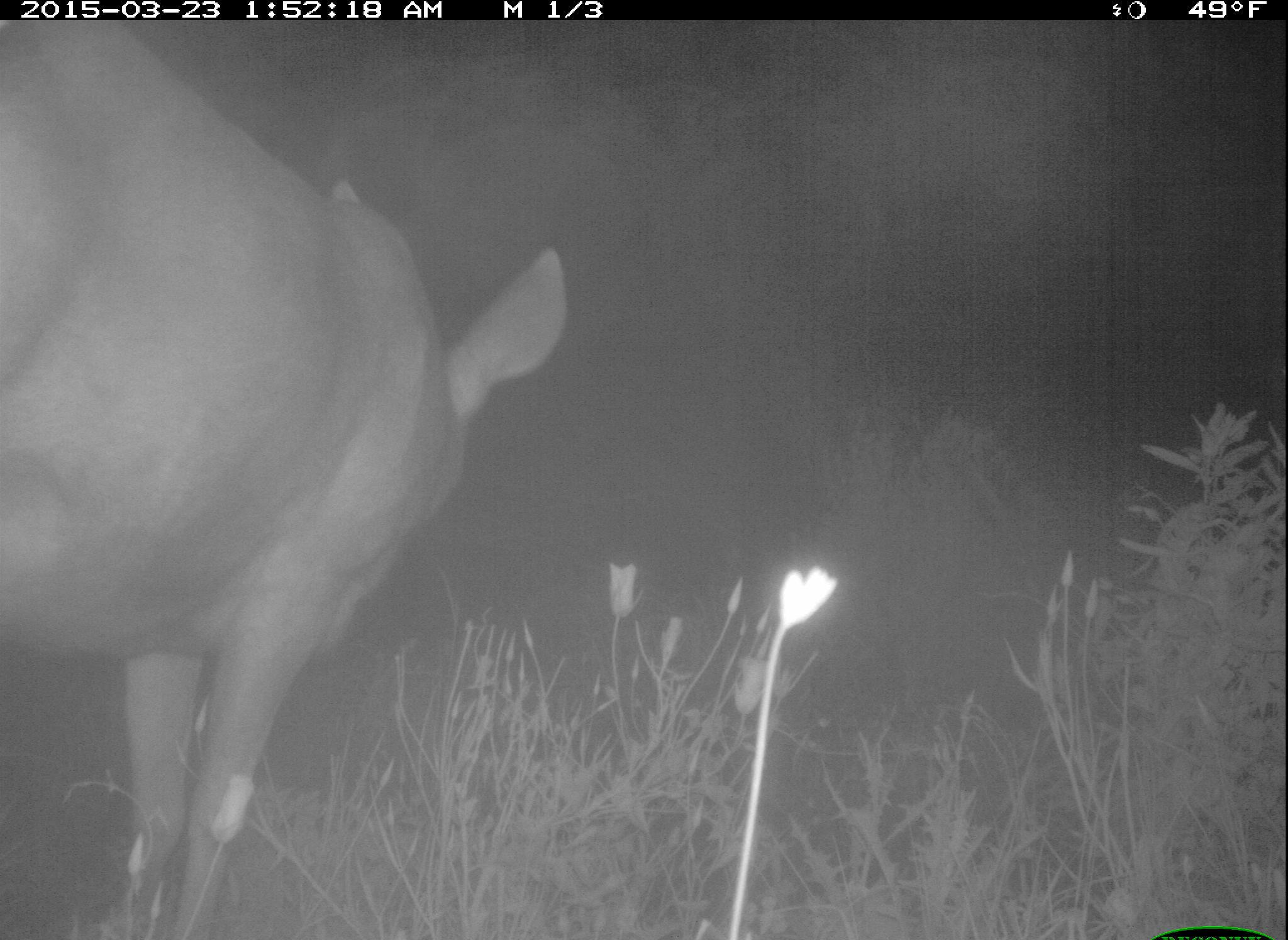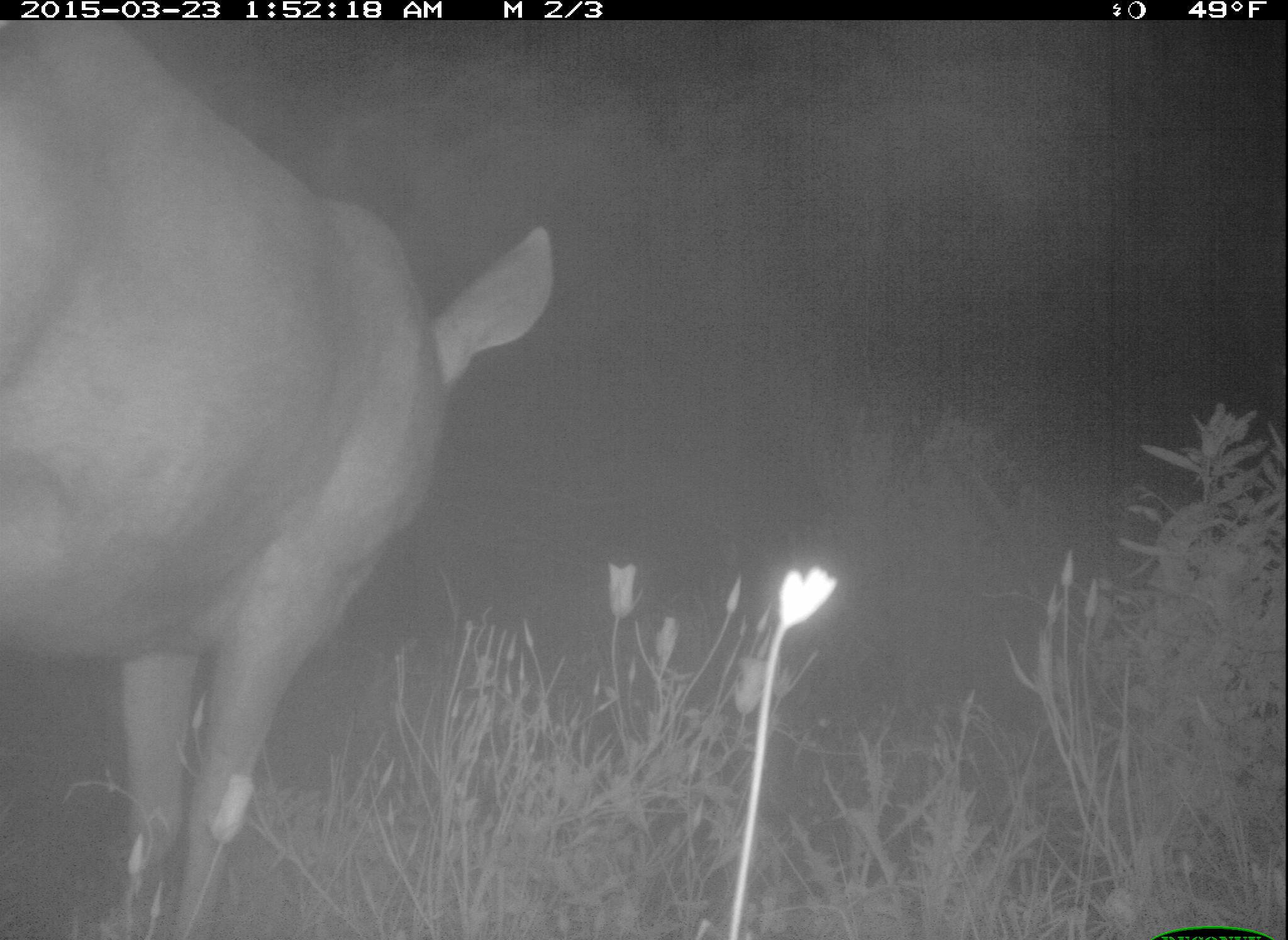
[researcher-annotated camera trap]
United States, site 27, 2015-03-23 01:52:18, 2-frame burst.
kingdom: Animalia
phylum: Chordata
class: Mammalia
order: Artiodactyla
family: Cervidae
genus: Odocoileus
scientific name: Odocoileus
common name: deer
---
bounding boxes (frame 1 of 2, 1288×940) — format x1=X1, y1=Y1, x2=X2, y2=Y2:
deer: x1=0, y1=22, x2=572, y2=939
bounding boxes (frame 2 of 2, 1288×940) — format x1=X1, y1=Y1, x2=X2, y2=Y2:
deer: x1=4, y1=21, x2=560, y2=936